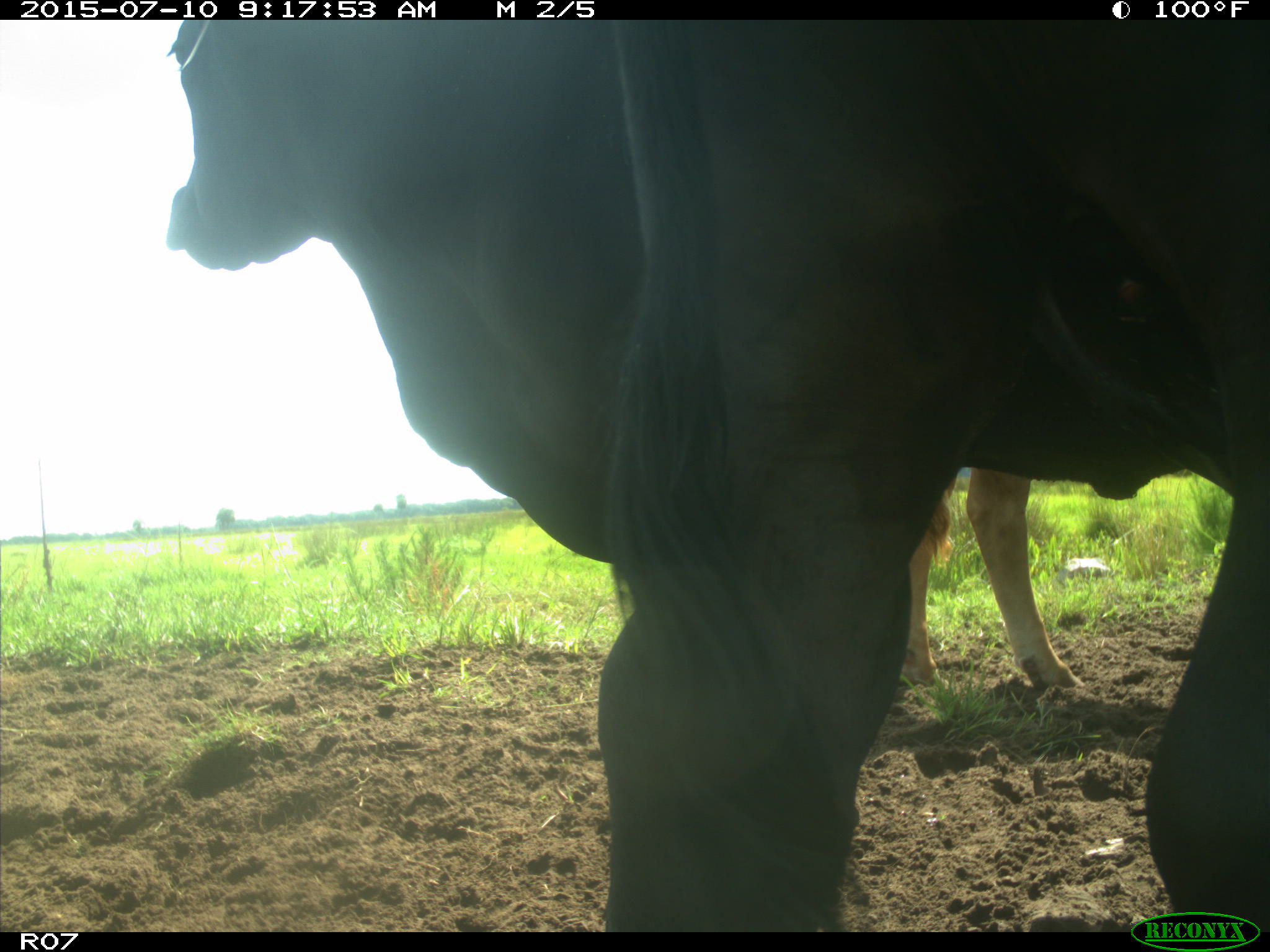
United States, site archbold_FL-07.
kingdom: Animalia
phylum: Chordata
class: Mammalia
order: Artiodactyla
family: Bovidae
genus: Bos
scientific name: Bos taurus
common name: domestic cow